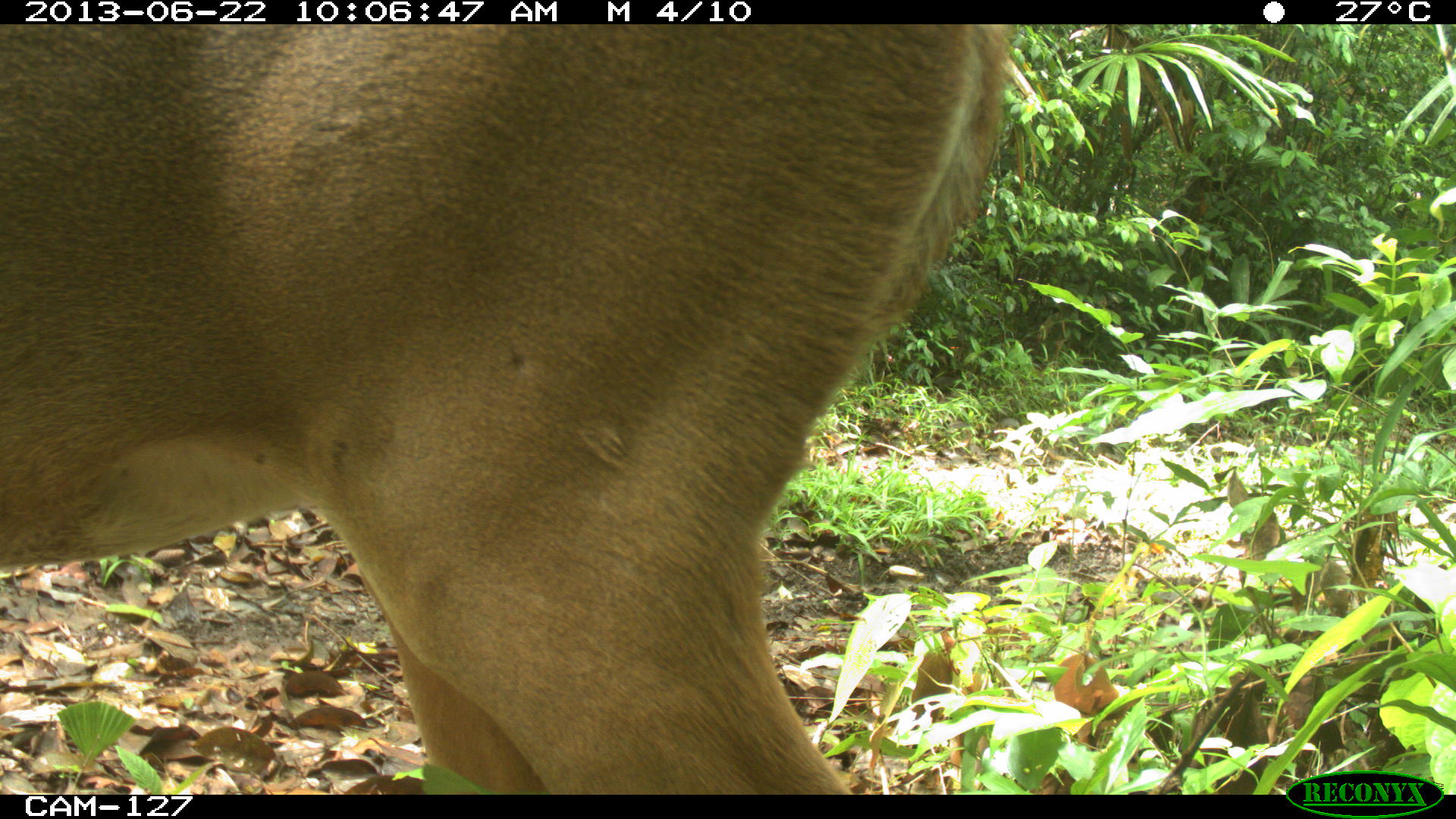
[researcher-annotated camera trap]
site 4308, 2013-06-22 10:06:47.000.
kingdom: Animalia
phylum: Chordata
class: Mammalia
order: Artiodactyla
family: Cervidae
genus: Odocoileus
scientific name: Odocoileus virginianus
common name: white-tailed deer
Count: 1.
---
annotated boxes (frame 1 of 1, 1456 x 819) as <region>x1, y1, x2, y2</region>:
odocoileus virginianus: <region>0, 22, 1011, 795</region>